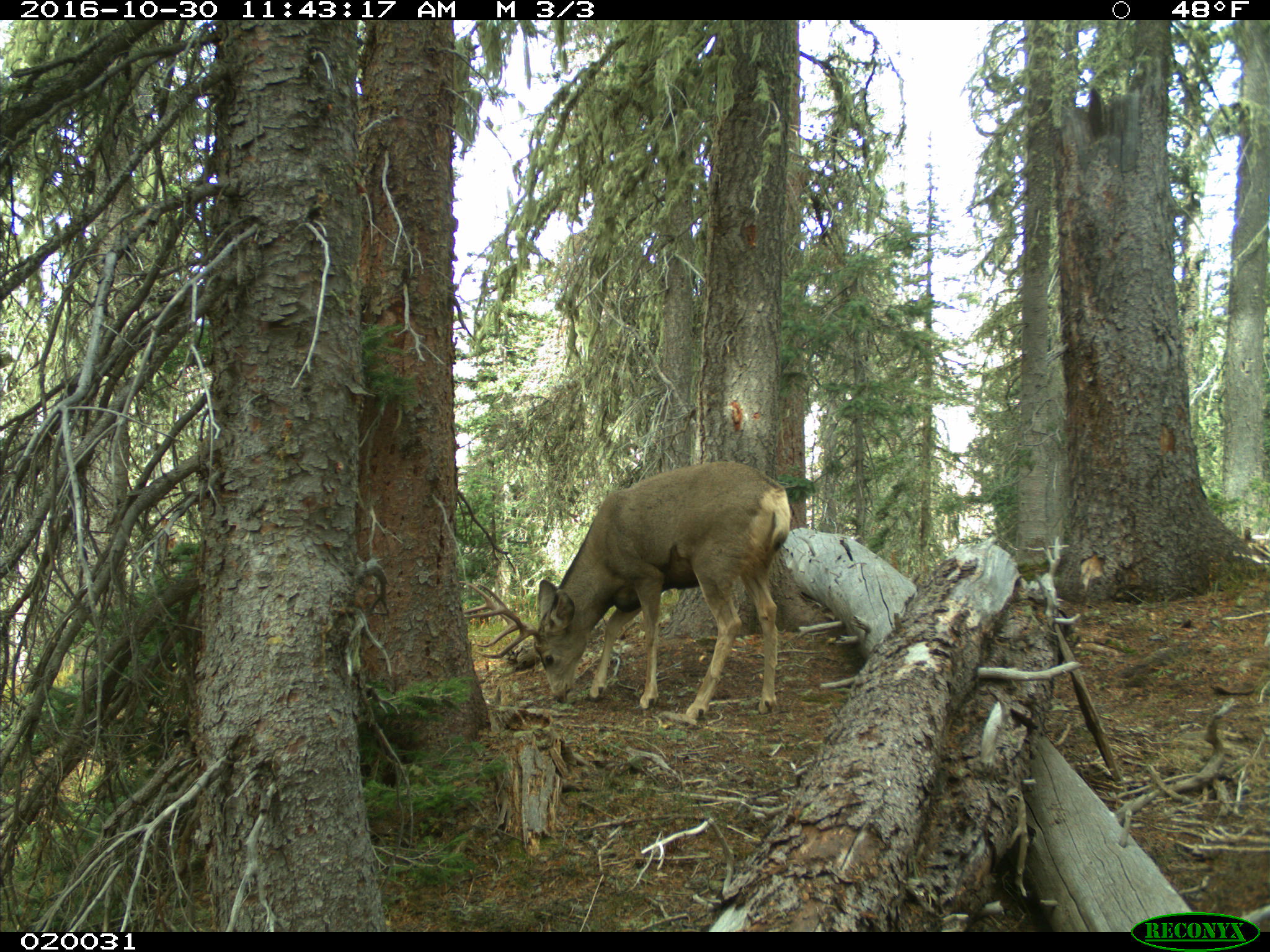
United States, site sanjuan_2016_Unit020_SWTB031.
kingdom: Animalia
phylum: Chordata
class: Mammalia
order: Artiodactyla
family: Cervidae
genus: Odocoileus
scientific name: Odocoileus hemionus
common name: mule deer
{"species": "Odocoileus hemionus (mule deer)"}